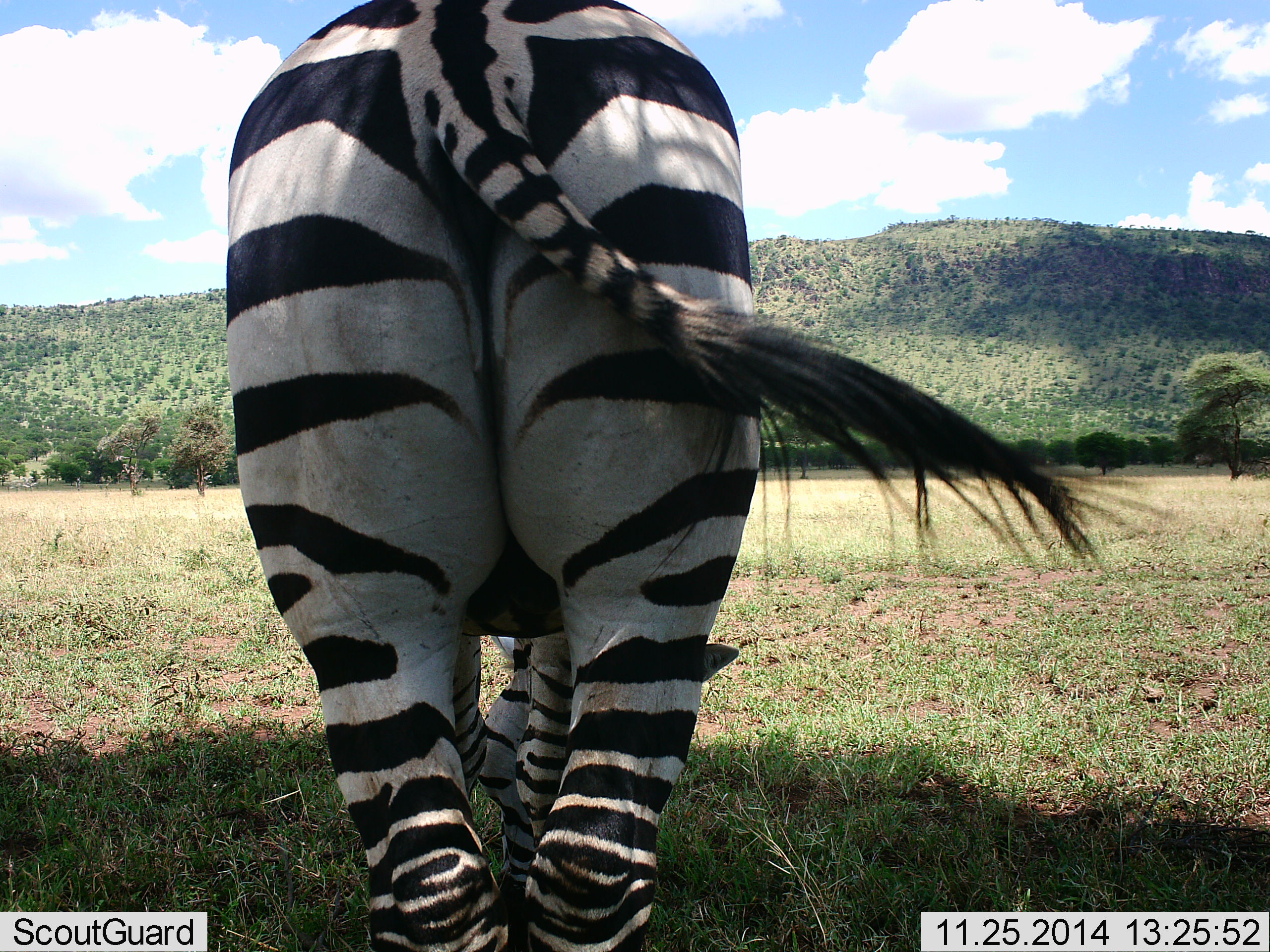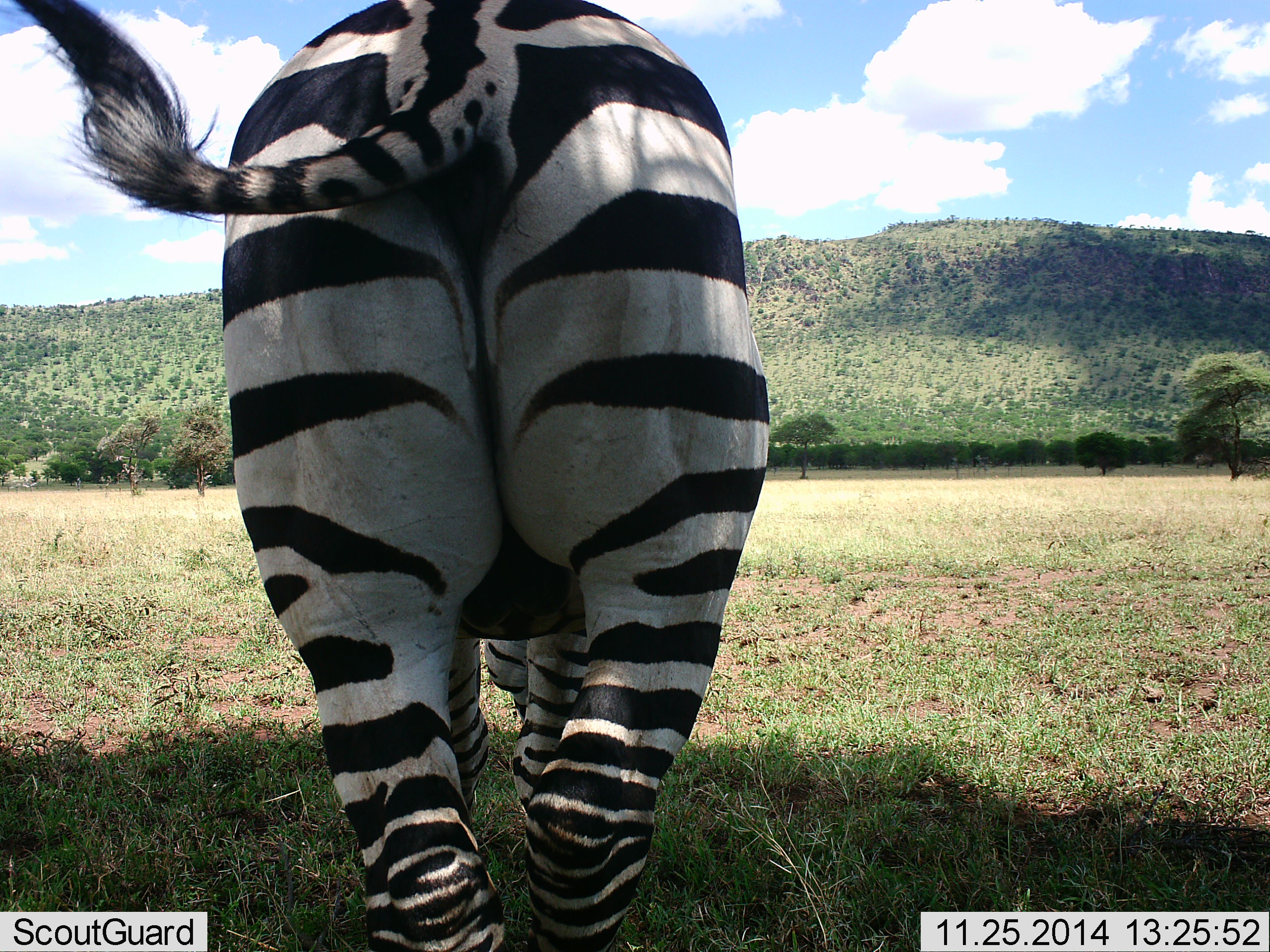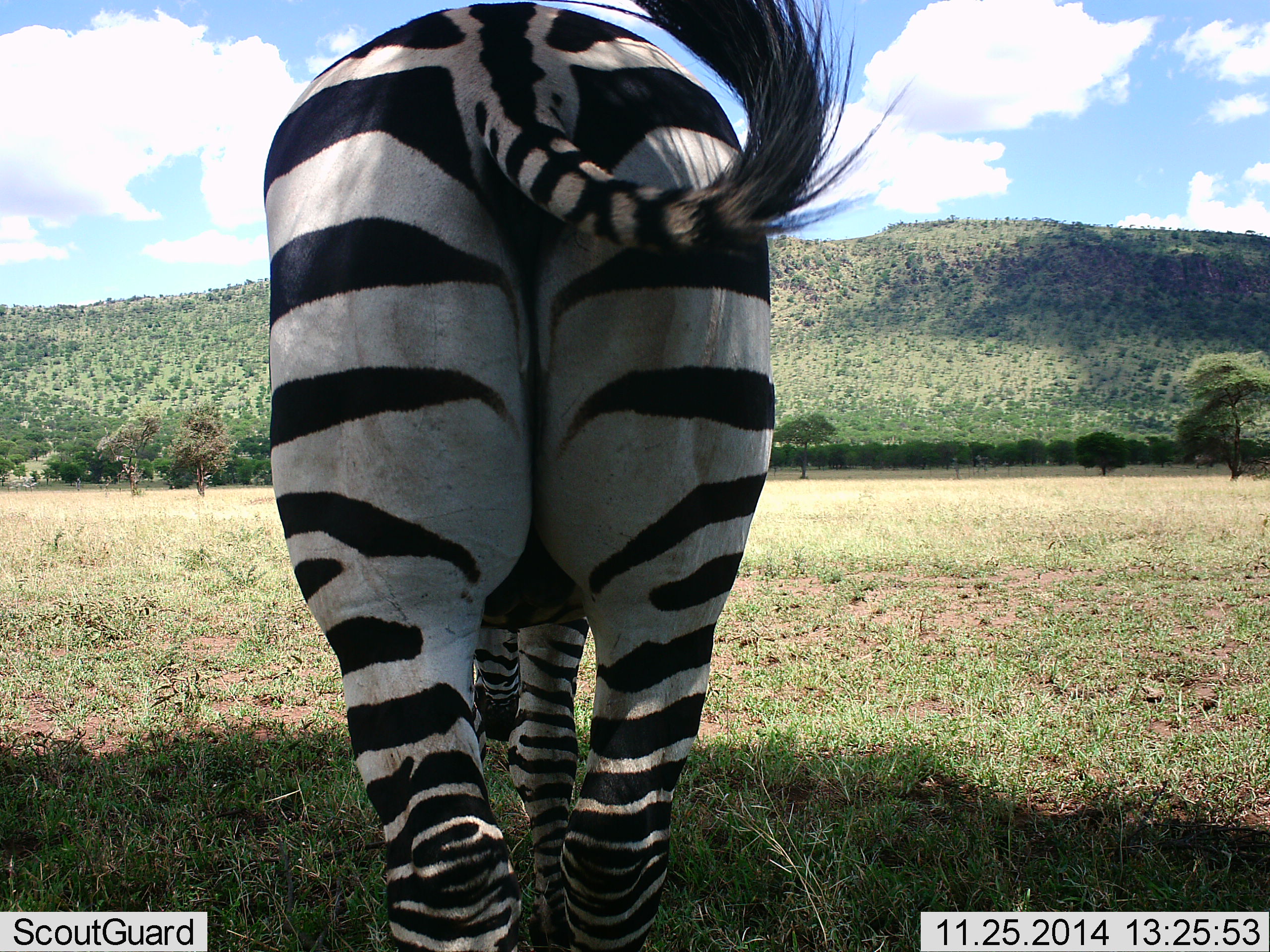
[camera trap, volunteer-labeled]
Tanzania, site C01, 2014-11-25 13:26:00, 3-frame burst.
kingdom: Animalia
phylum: Chordata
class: Mammalia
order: Perissodactyla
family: Equidae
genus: Equus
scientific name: Equus quagga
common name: plains zebra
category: zebra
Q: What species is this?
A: Zebra (plains zebra) (Equus quagga).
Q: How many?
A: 1.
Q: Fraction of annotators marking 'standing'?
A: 60%.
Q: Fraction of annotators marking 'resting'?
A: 10%.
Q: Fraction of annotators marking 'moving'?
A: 10%.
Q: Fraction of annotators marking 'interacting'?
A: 0%.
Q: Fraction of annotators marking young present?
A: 0%.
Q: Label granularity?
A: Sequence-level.